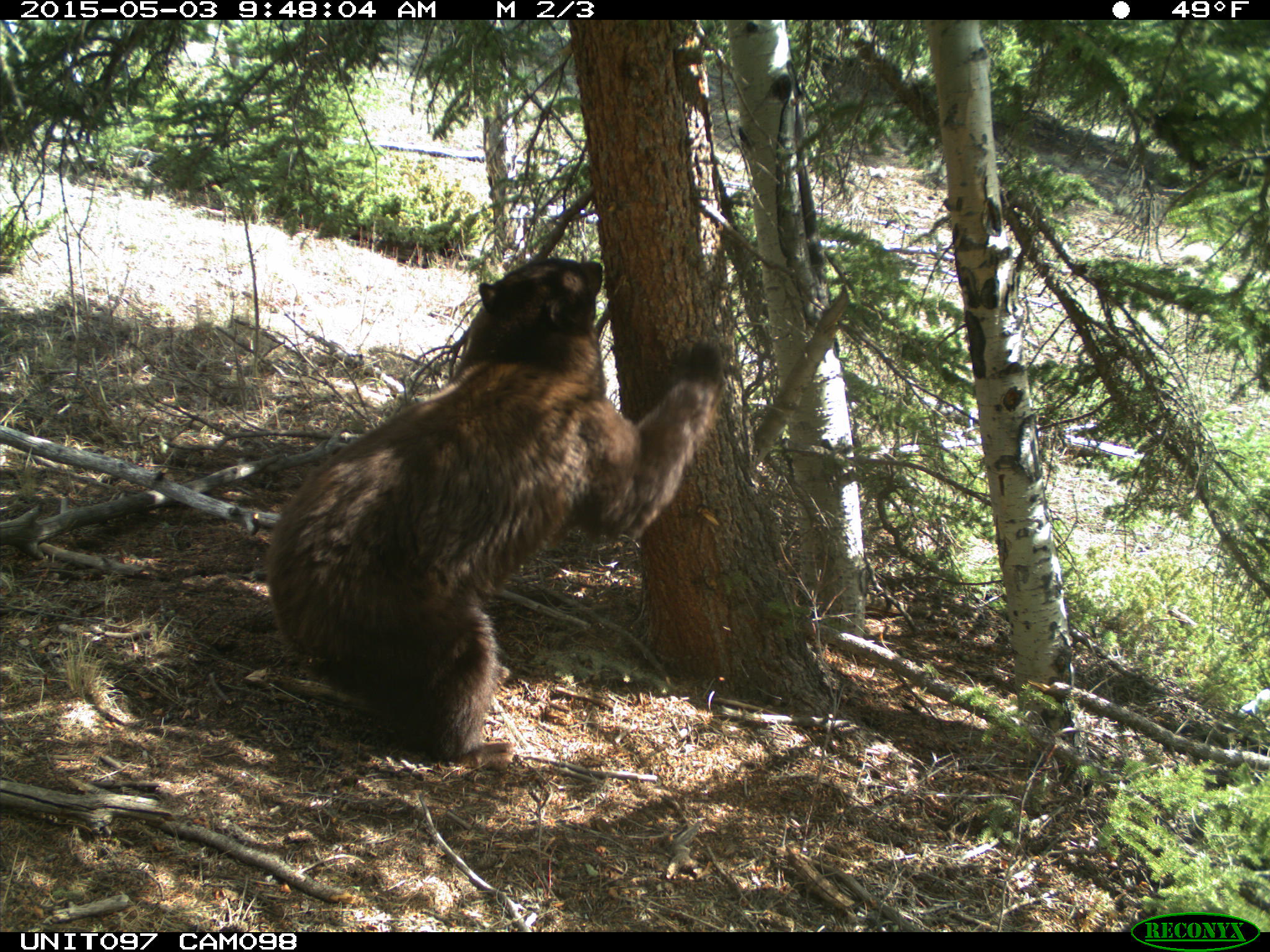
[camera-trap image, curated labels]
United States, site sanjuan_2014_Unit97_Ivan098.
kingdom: Animalia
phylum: Chordata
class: Mammalia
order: Carnivora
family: Ursidae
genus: Ursus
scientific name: Ursus americanus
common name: american black bear